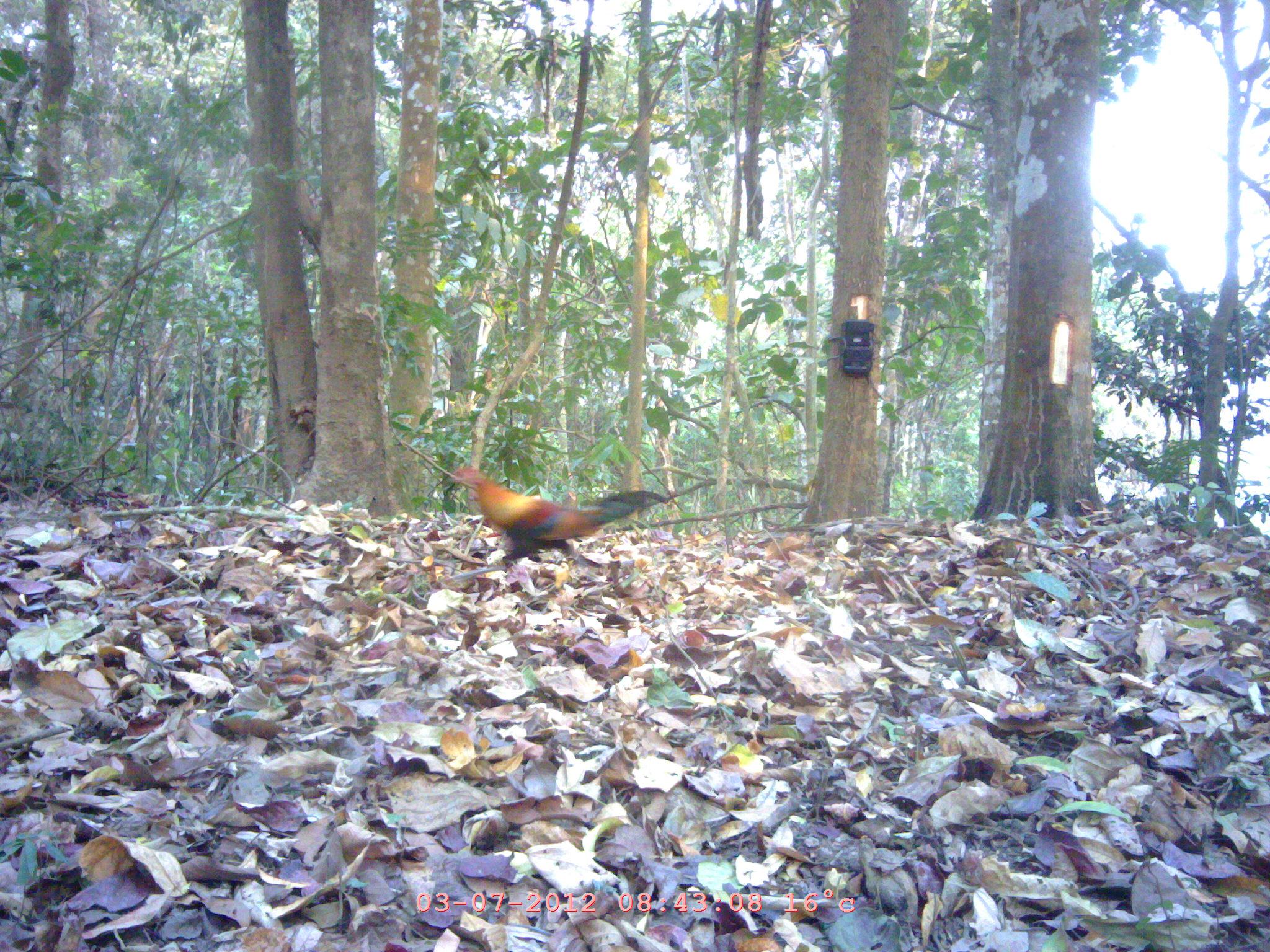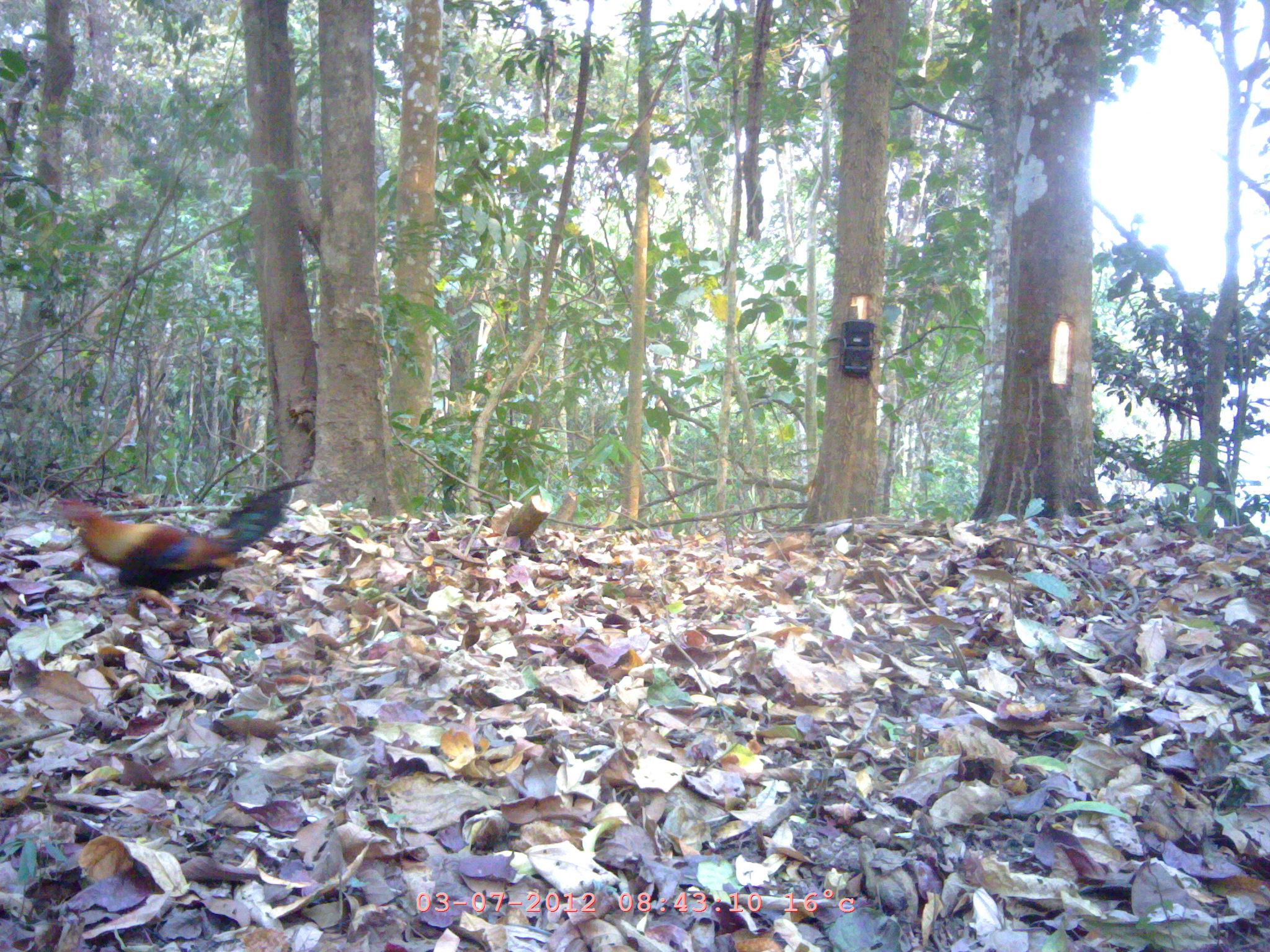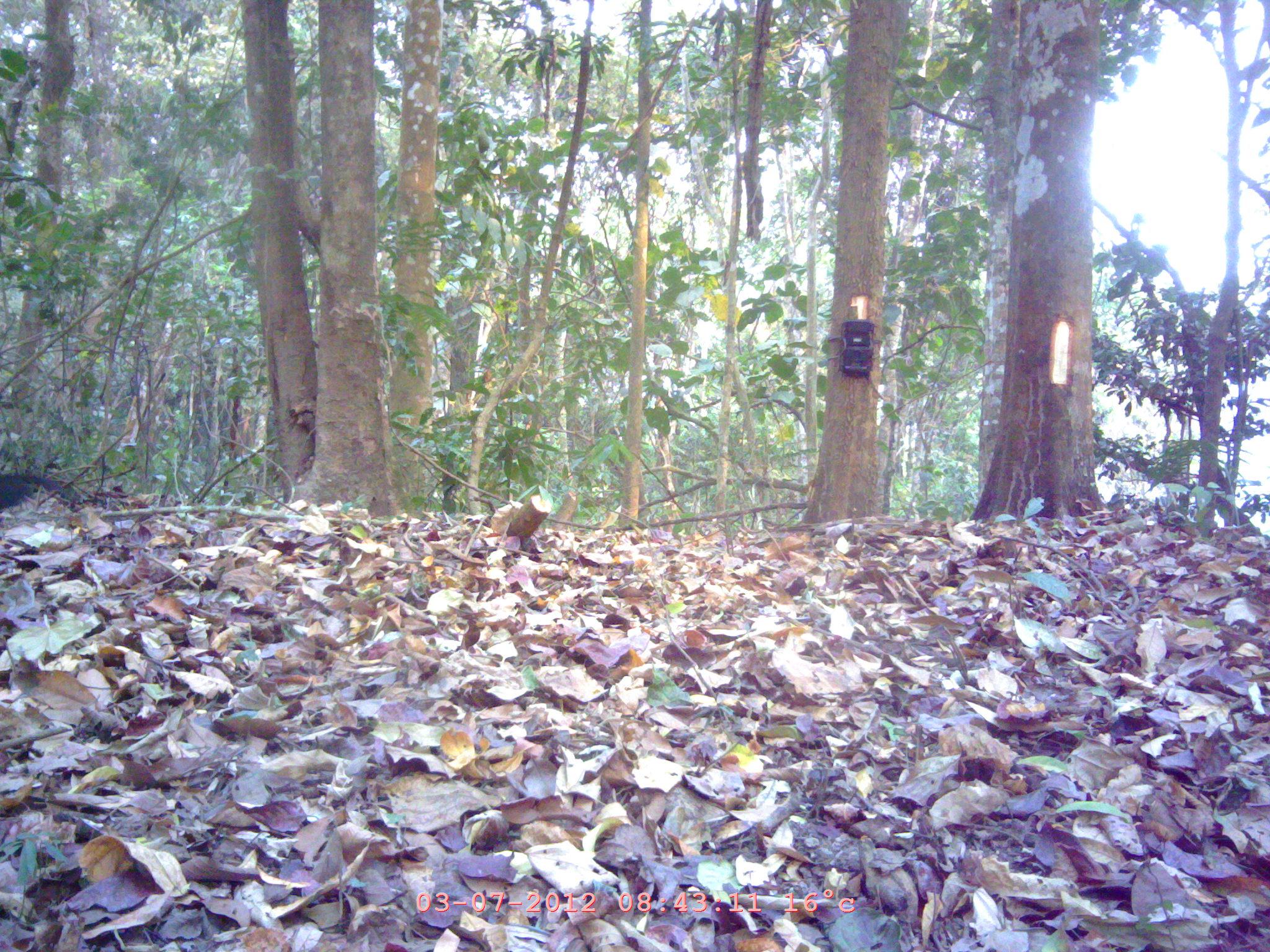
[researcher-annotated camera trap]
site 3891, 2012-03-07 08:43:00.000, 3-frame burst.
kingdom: Animalia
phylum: Chordata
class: Aves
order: Galliformes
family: Phasianidae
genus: Gallus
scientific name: Gallus gallus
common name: red junglefowl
Gallus gallus (red junglefowl), count 1.